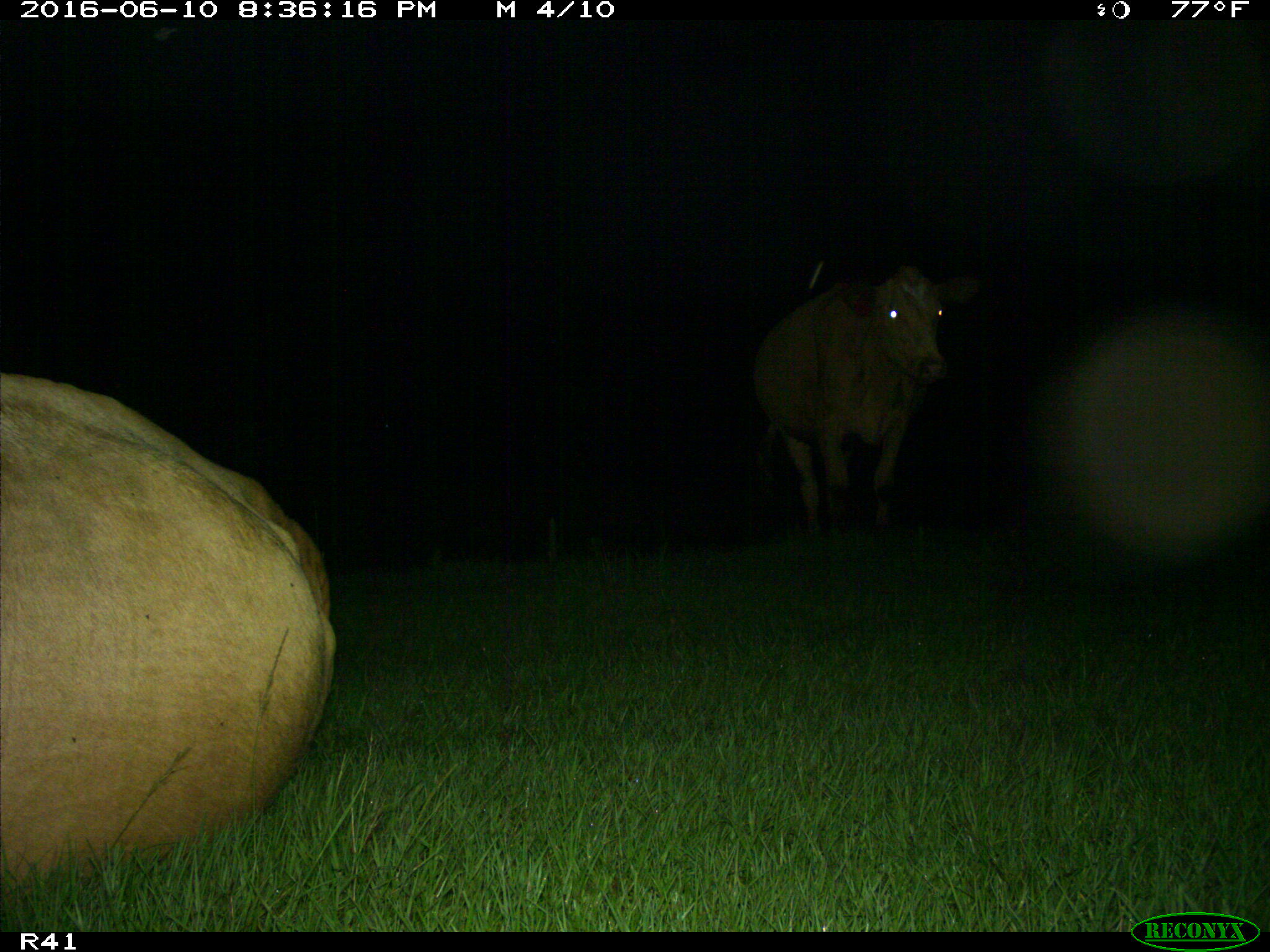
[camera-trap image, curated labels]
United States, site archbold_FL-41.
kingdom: Animalia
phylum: Chordata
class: Mammalia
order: Artiodactyla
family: Bovidae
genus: Bos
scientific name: Bos taurus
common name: domestic cow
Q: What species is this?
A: Bos taurus (domestic cow).